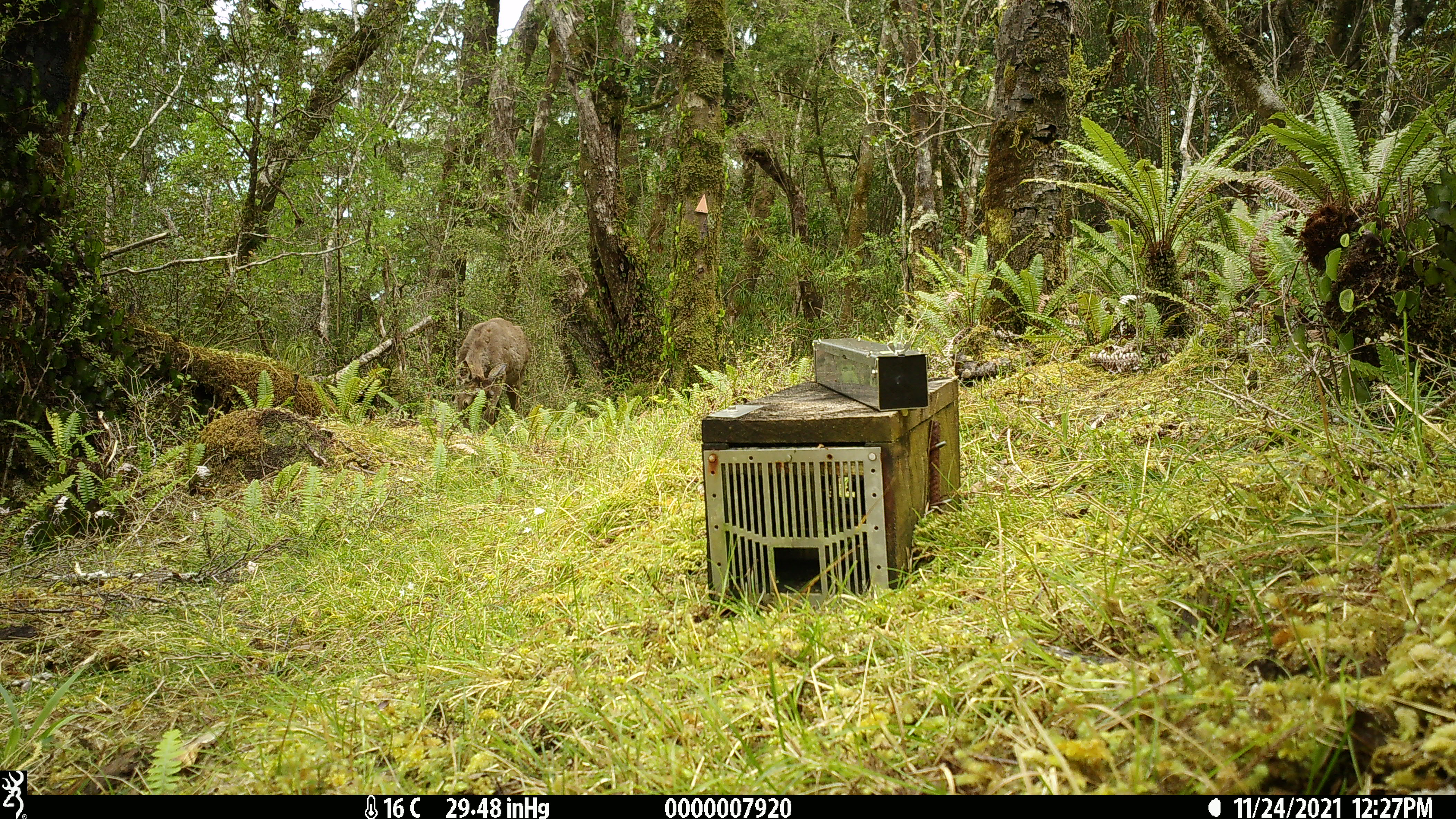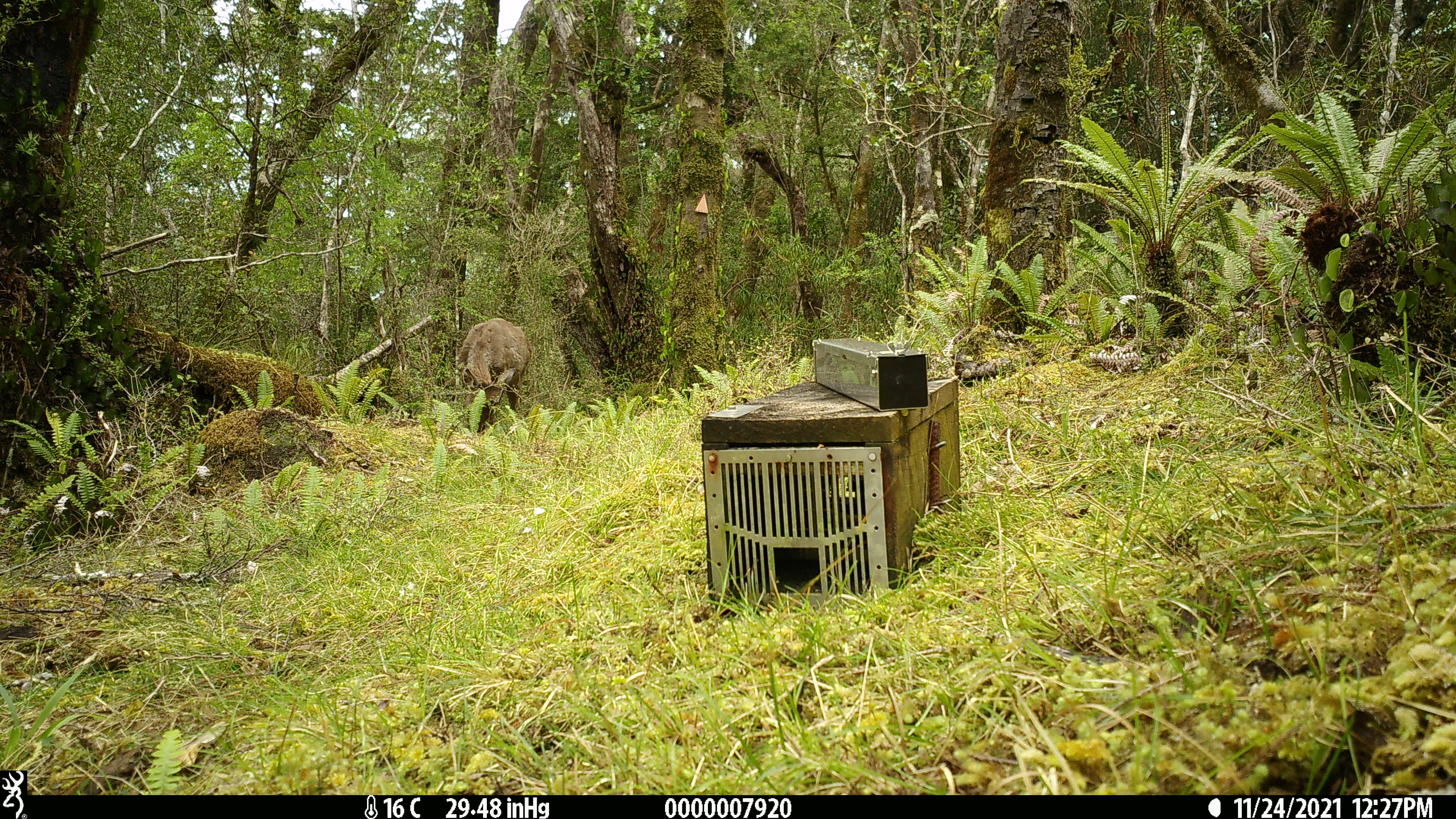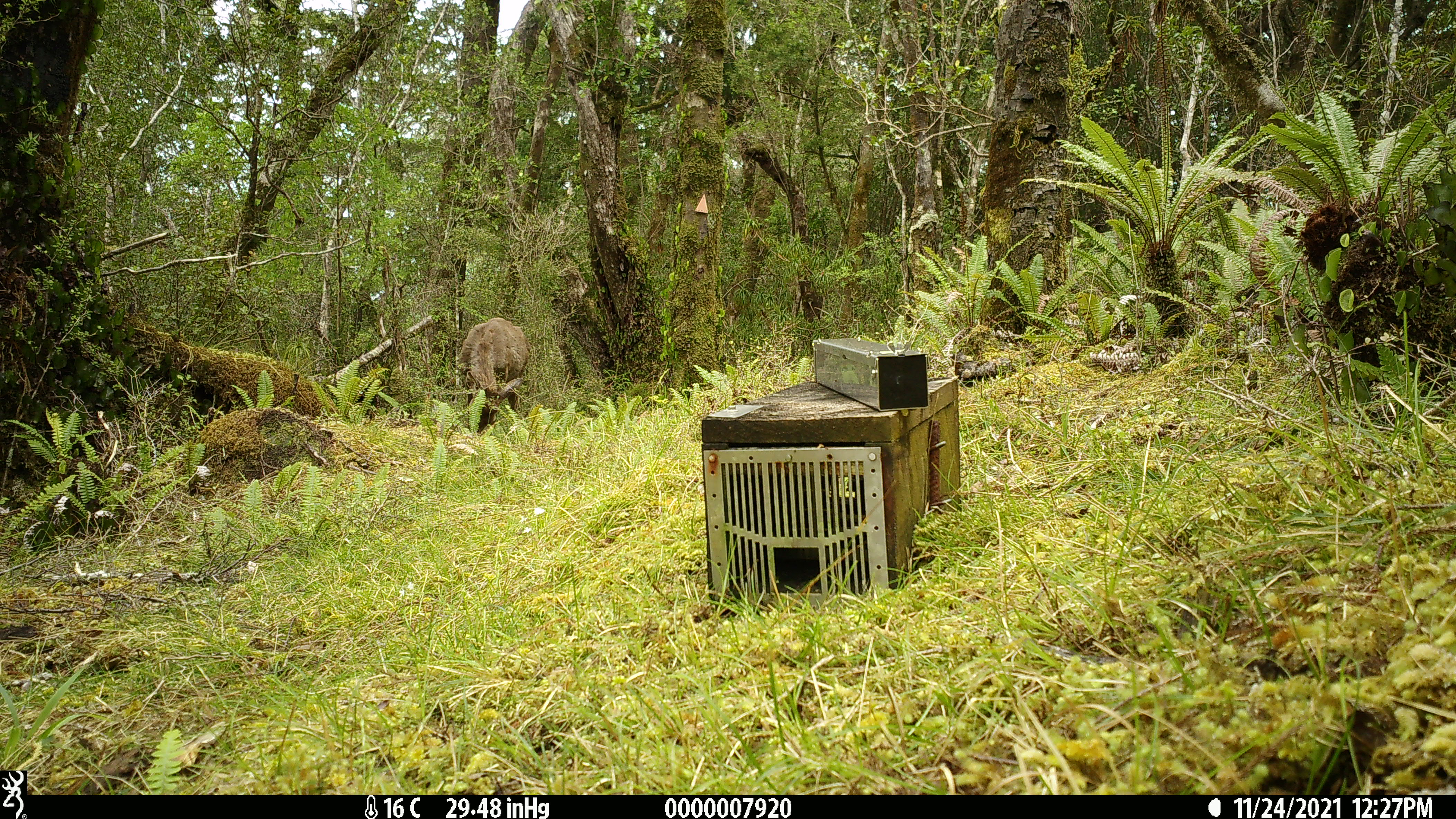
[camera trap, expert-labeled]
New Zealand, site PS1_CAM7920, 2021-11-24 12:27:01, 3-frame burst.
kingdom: Animalia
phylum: Chordata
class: Mammalia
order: Artiodactyla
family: Cervidae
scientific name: Cervidae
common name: deer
Deer (Cervidae).